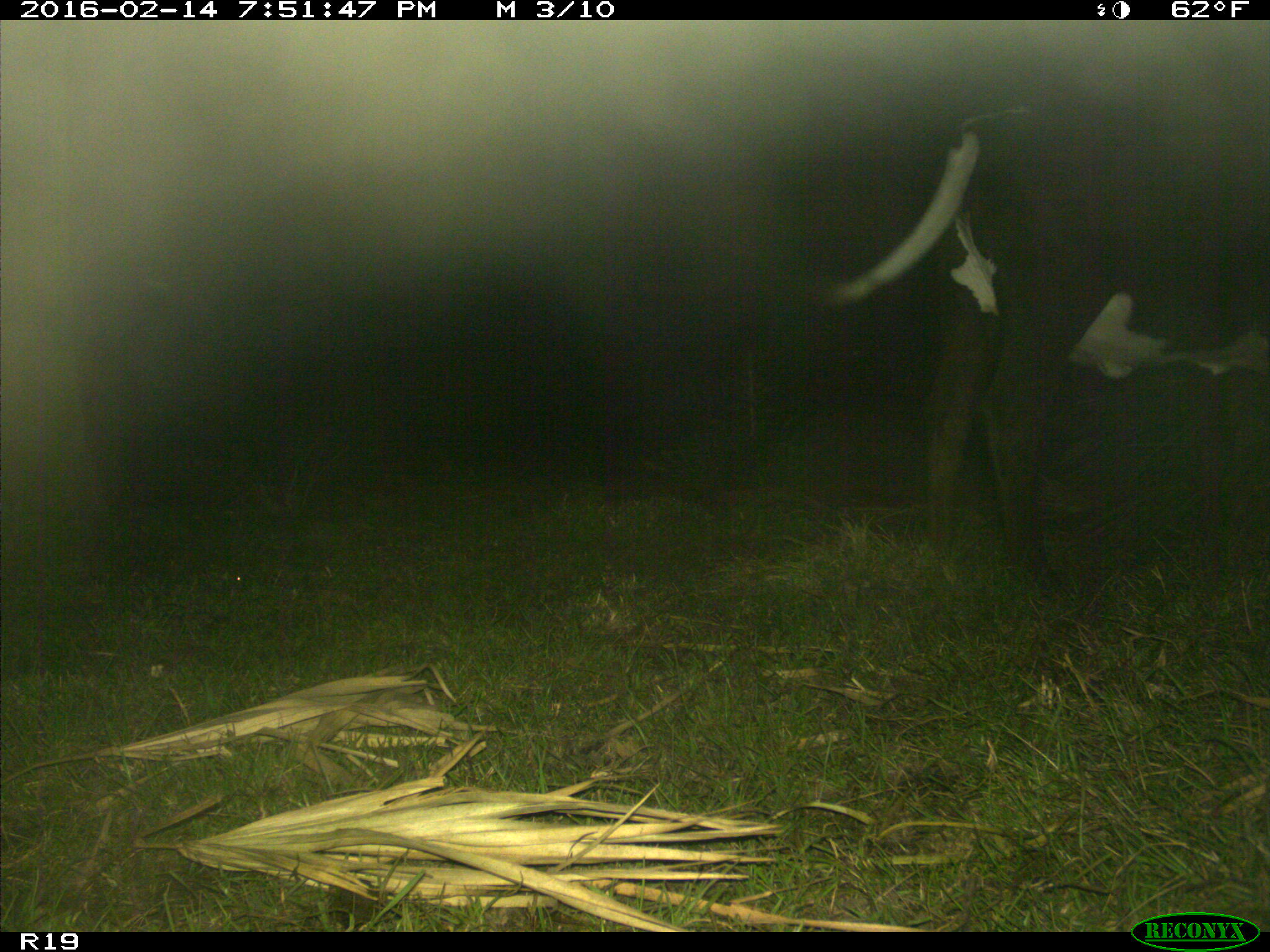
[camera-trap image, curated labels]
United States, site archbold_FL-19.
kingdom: Animalia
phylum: Chordata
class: Mammalia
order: Artiodactyla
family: Bovidae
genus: Bos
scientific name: Bos taurus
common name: domestic cow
Bos taurus (domestic cow).